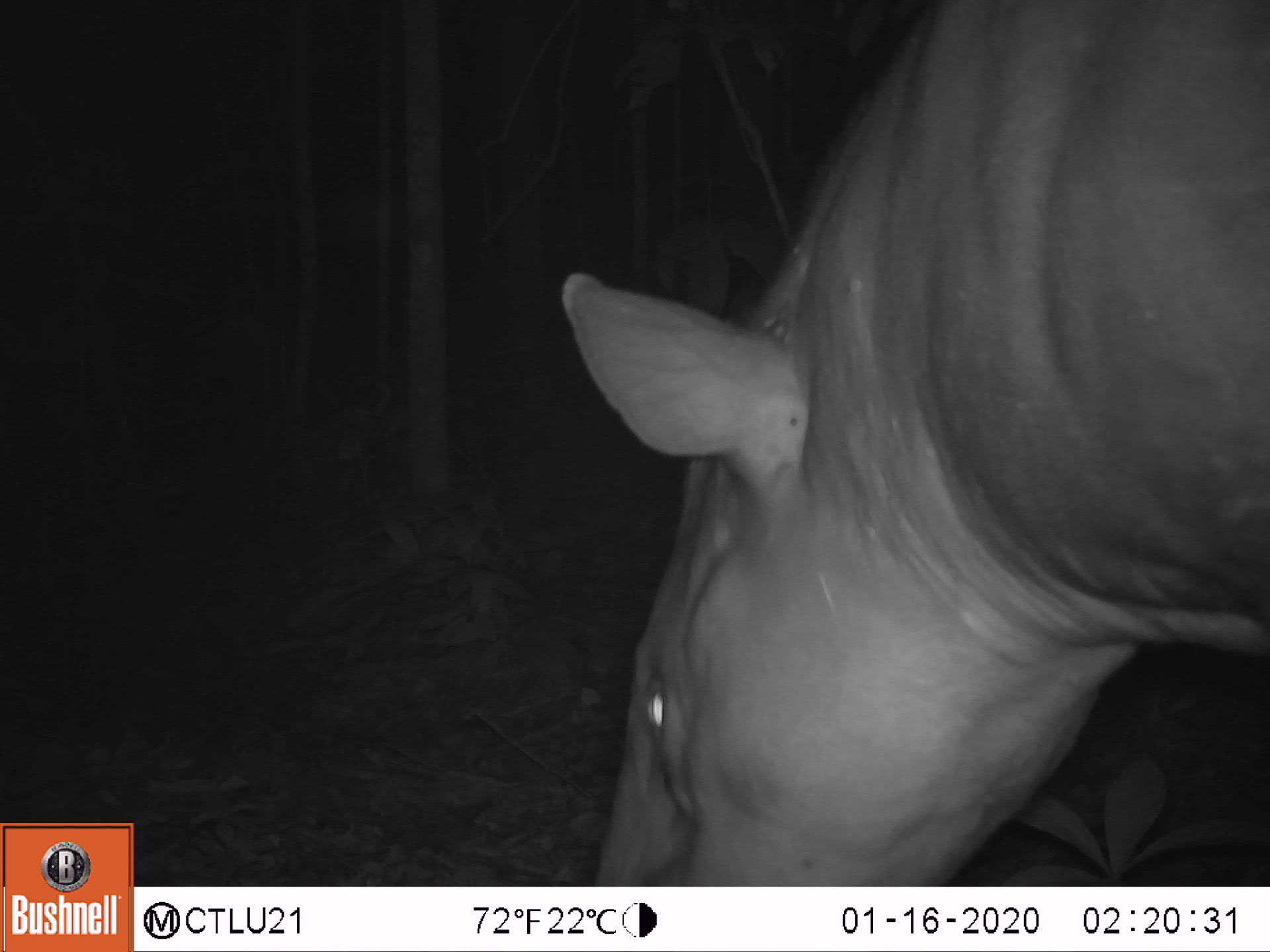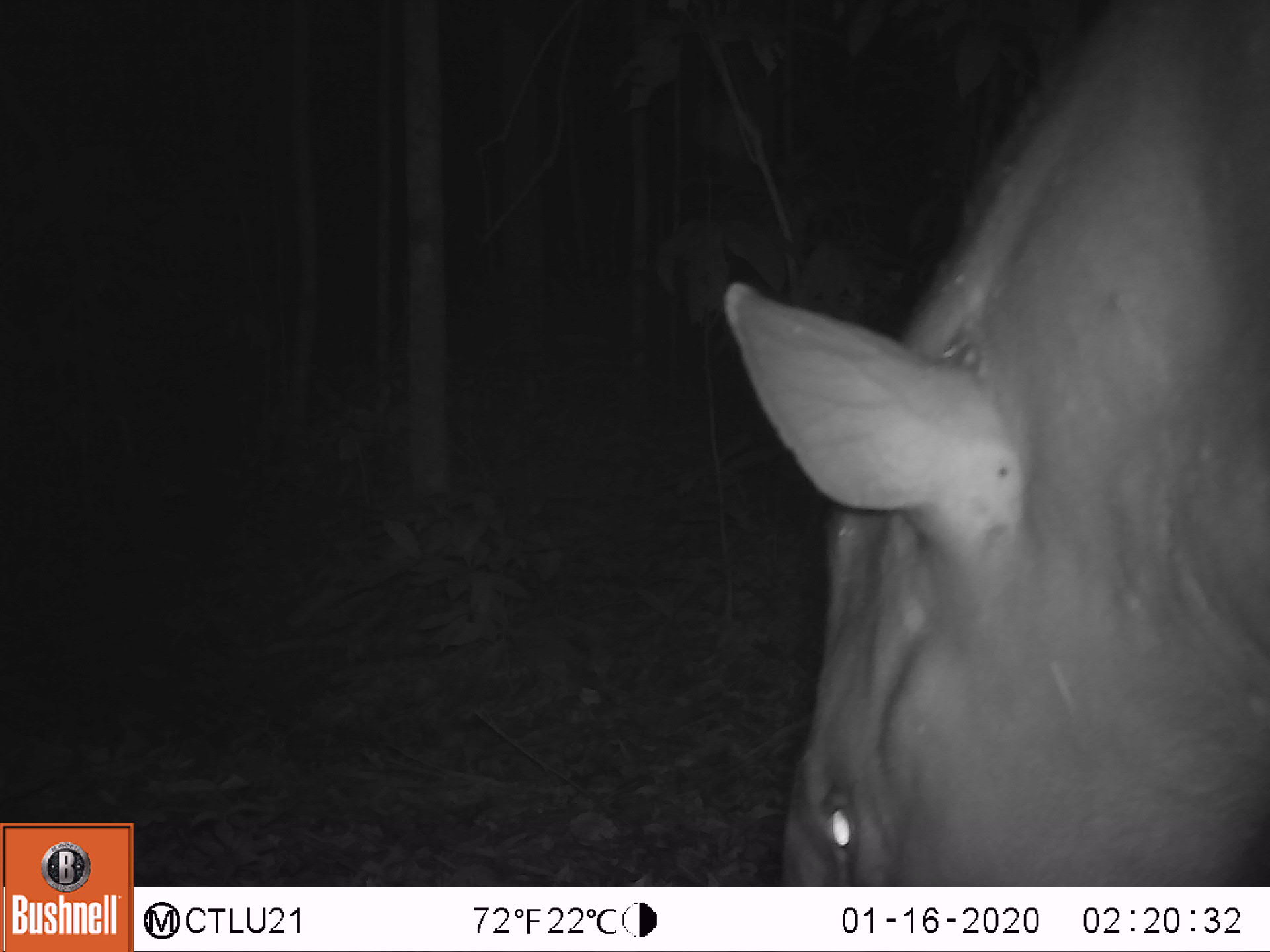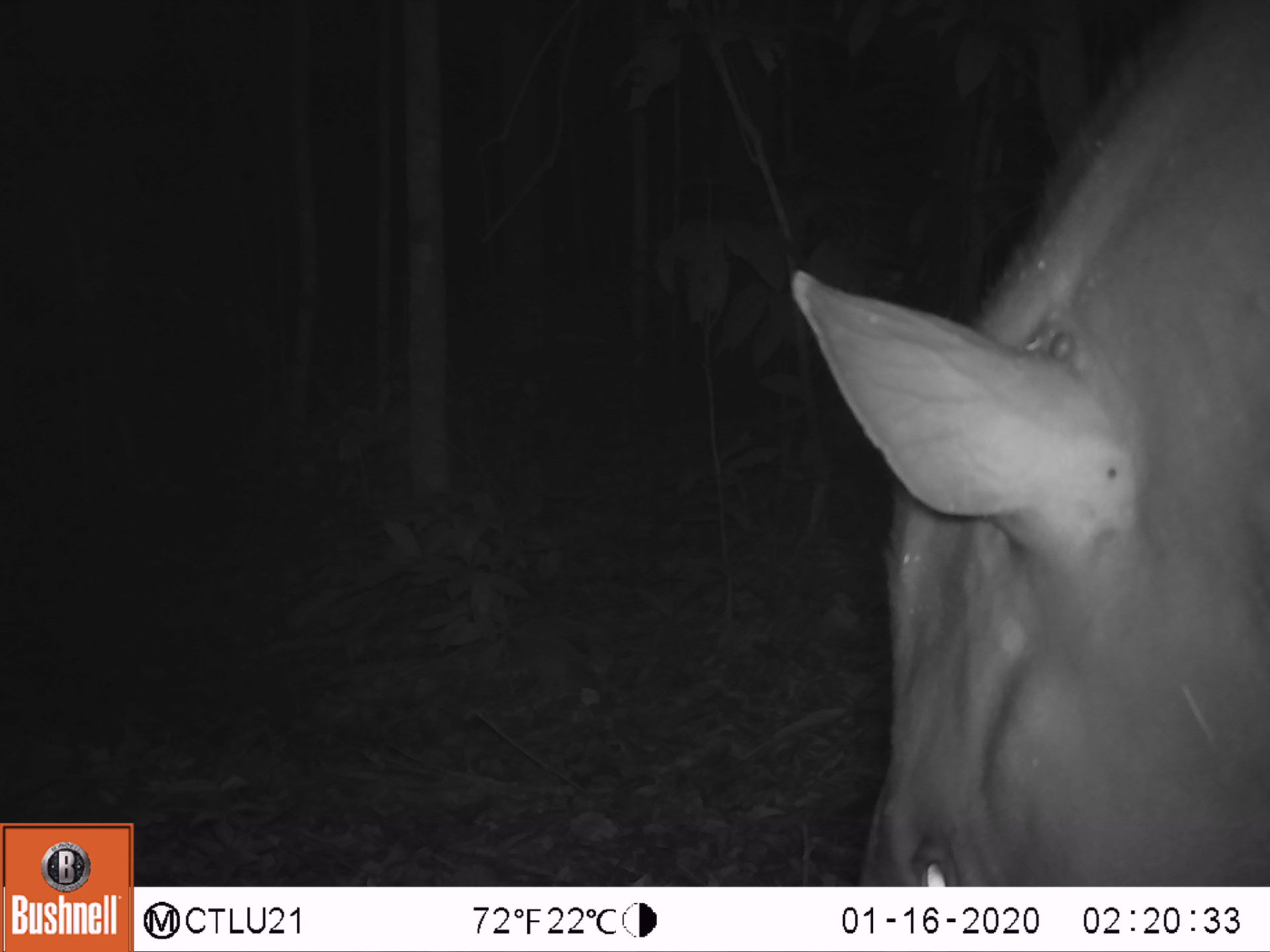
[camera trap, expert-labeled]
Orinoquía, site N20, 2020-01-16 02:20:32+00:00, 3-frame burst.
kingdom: Animalia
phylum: Chordata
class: Mammalia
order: Perissodactyla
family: Tapiridae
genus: Tapirus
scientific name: Tapirus terrestris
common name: lowland tapir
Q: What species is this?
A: Lowland tapir (Tapirus terrestris).